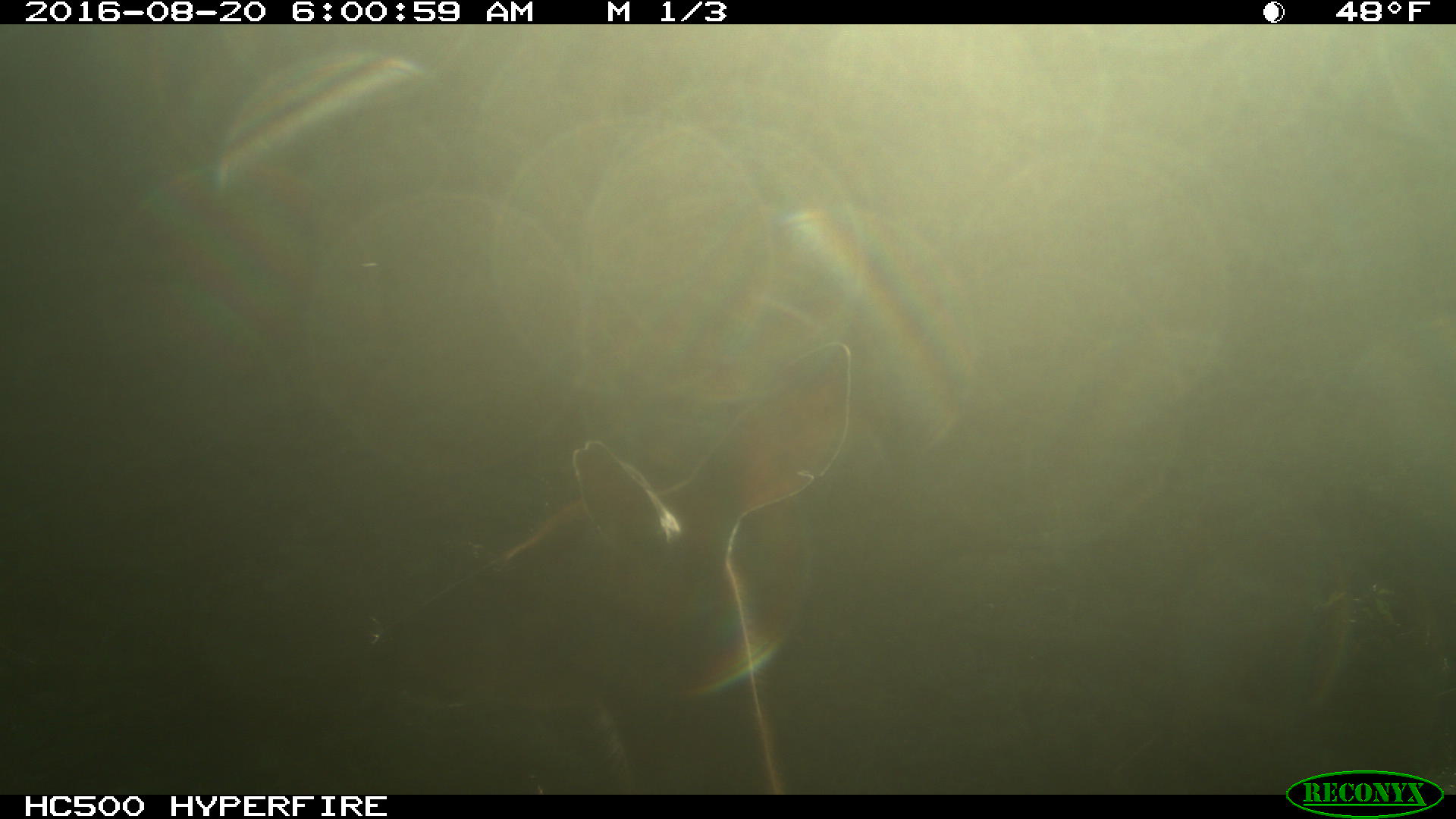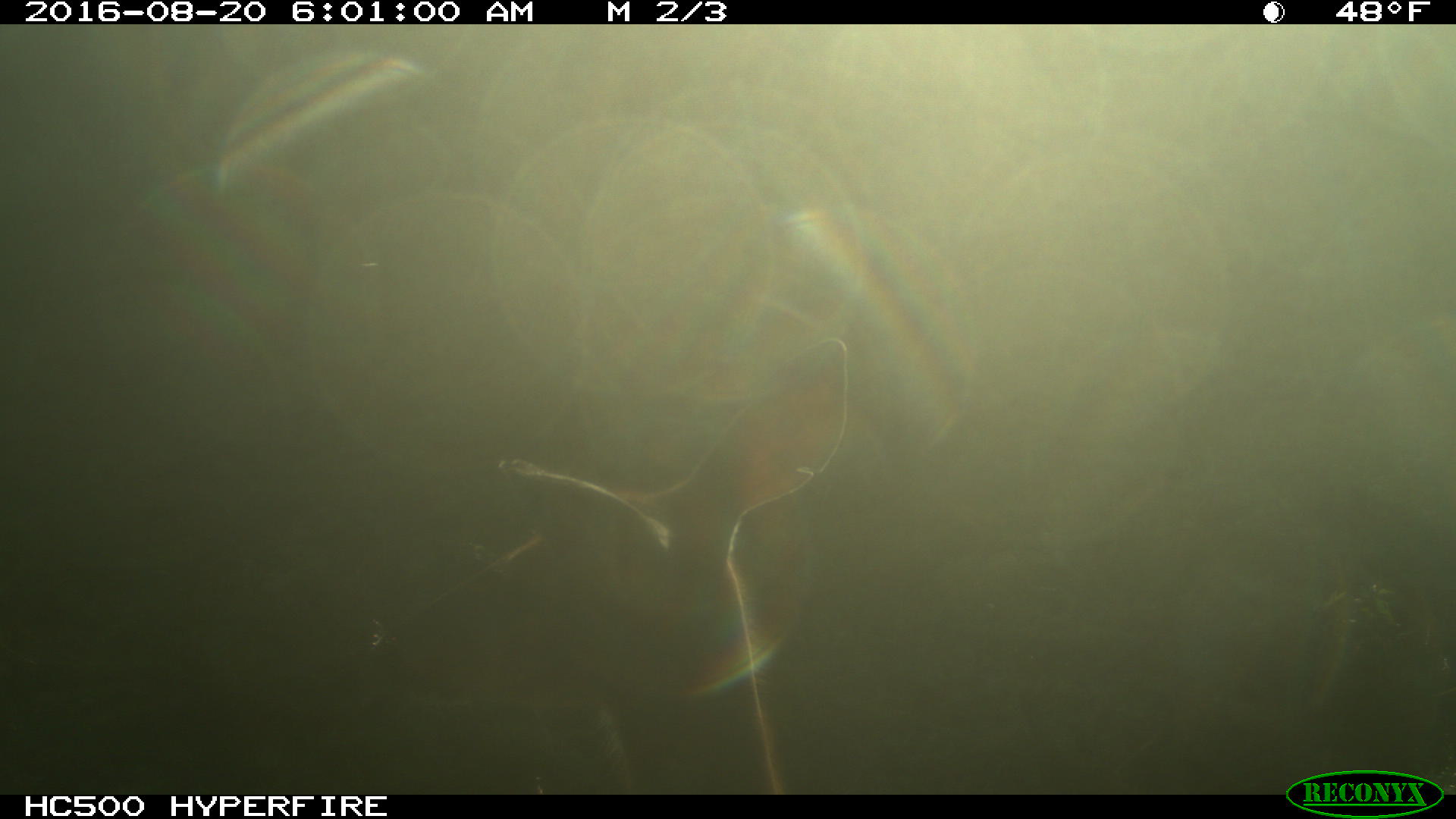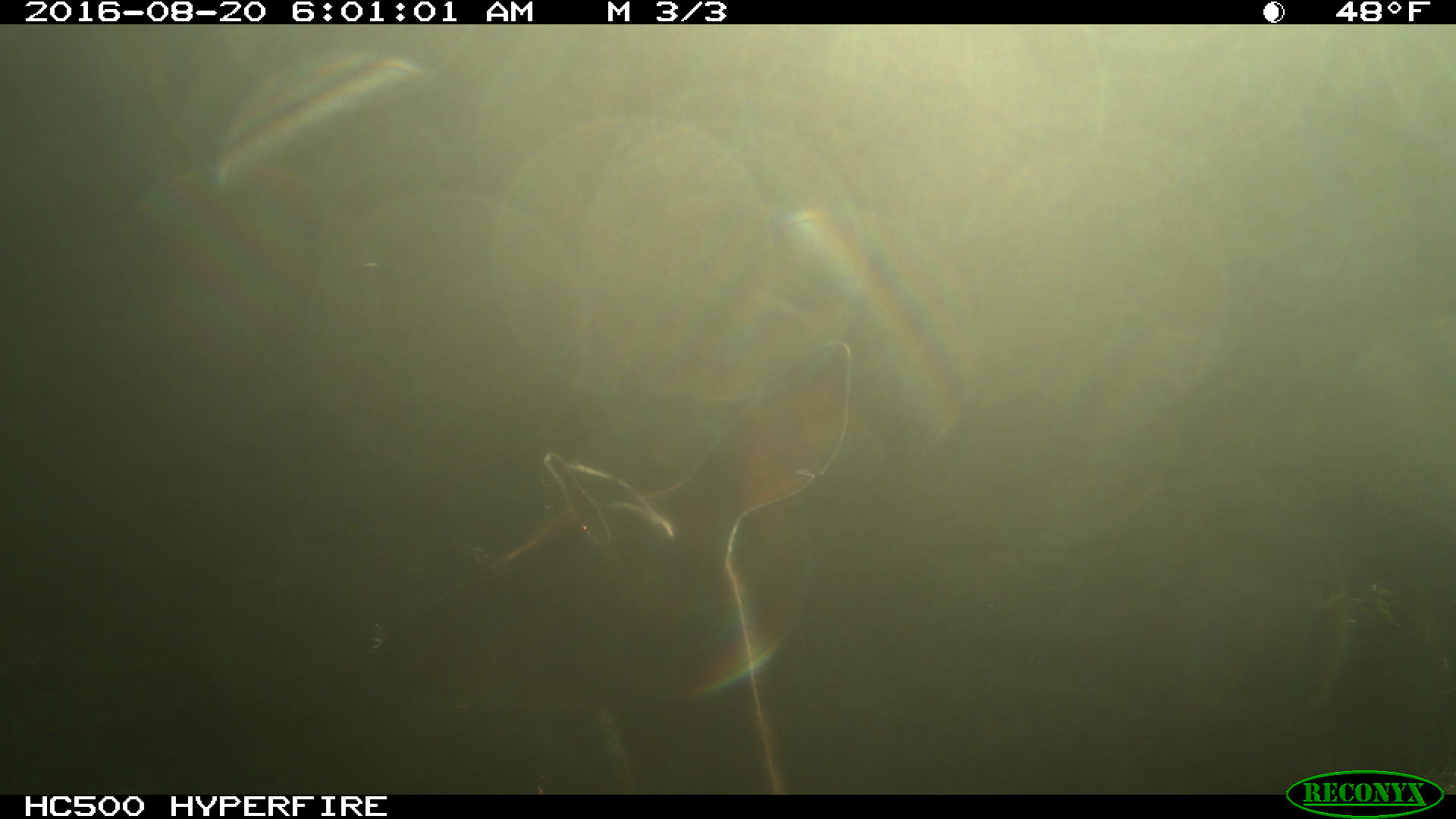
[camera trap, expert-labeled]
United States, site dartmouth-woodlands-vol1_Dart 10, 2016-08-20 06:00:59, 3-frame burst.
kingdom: Animalia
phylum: Chordata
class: Mammalia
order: Artiodactyla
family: Cervidae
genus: Odocoileus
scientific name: Odocoileus virginianus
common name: white-tailed deer